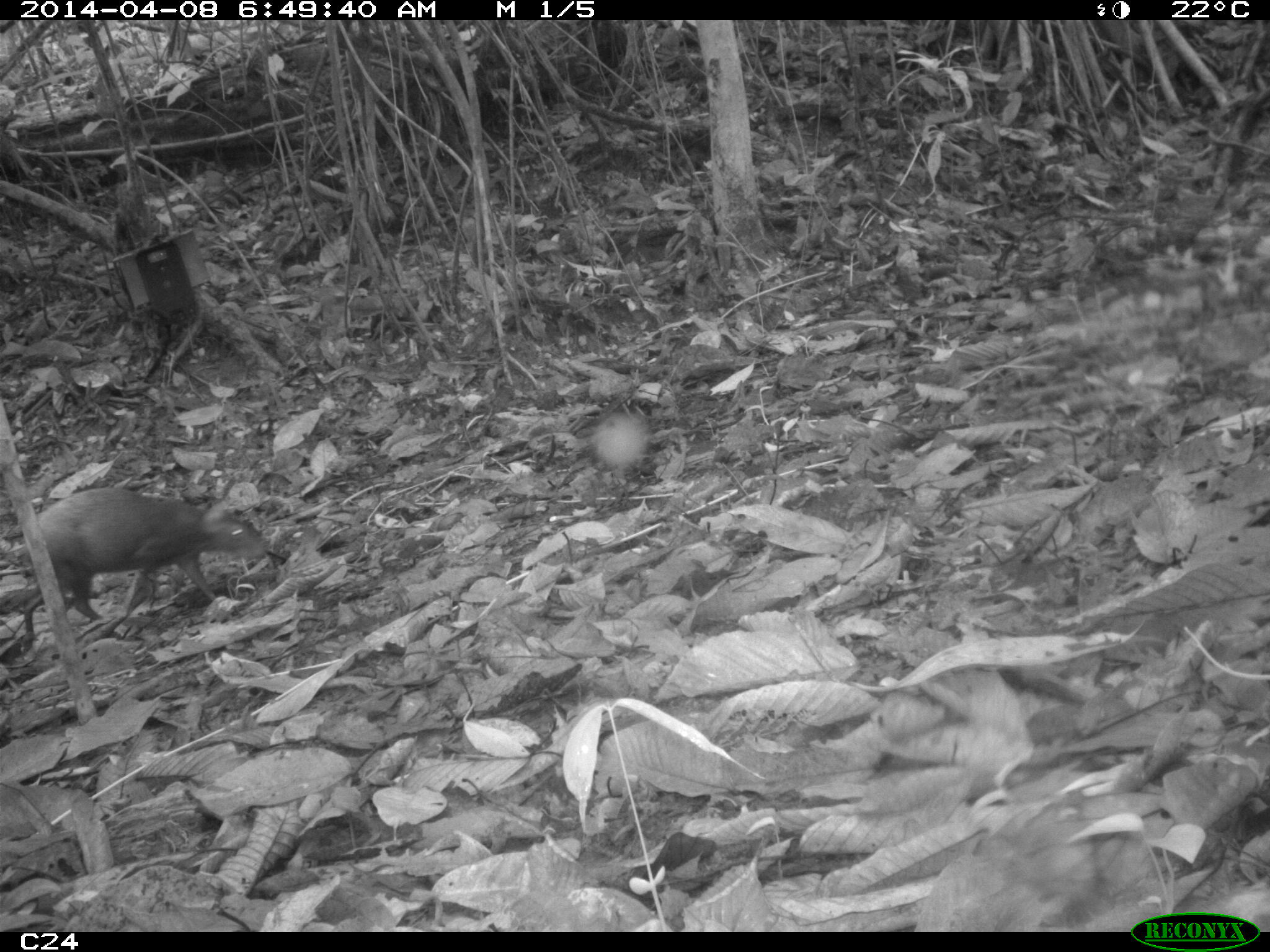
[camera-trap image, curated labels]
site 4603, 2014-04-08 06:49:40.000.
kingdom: Animalia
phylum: Chordata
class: Mammalia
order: Rodentia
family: Dasyproctidae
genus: Dasyprocta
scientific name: Dasyprocta leporina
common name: red-rumped agouti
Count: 1.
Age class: adult.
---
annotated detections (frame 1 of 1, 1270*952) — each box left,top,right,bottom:
dasyprocta leporina: 18,484,269,640